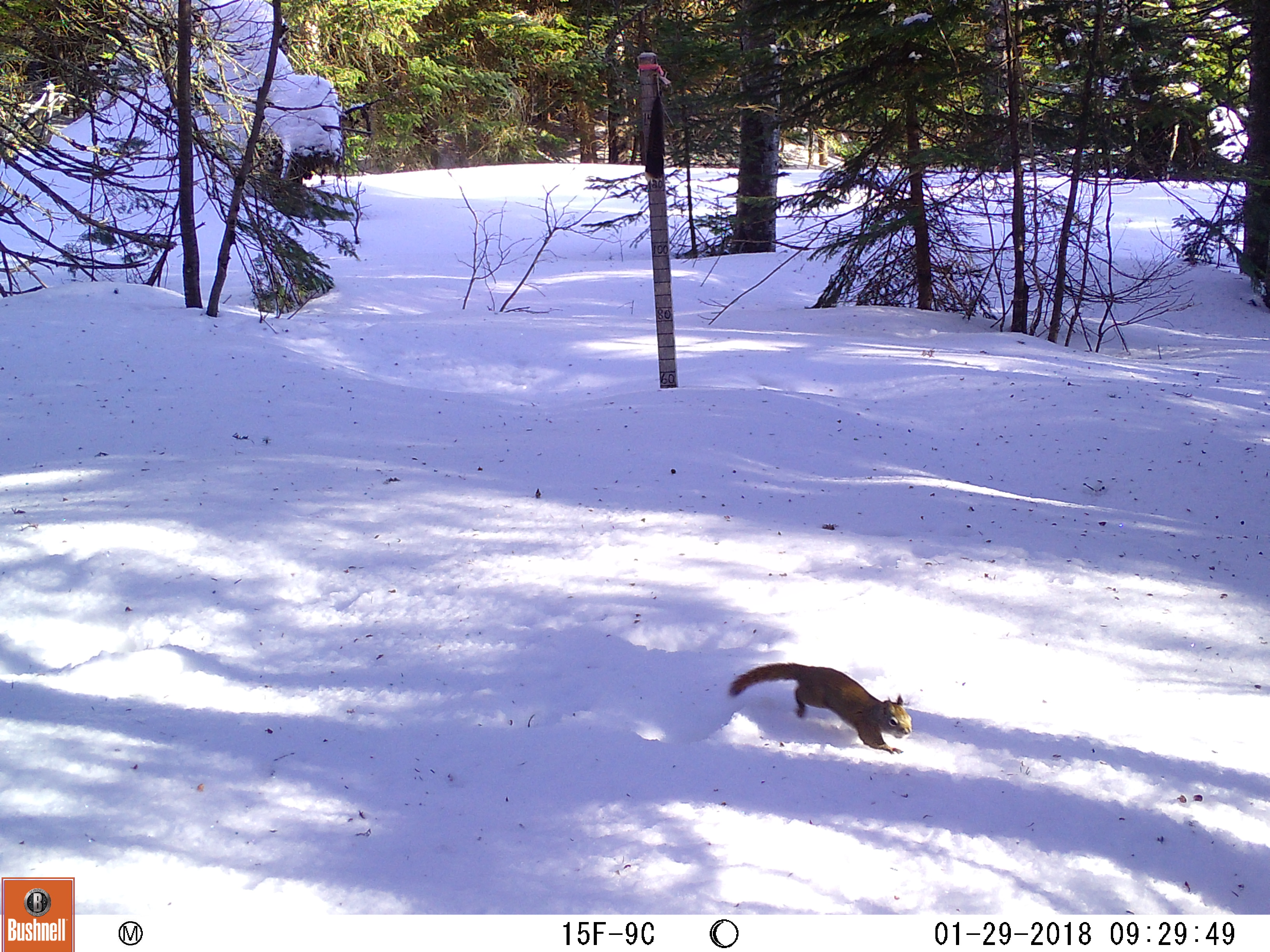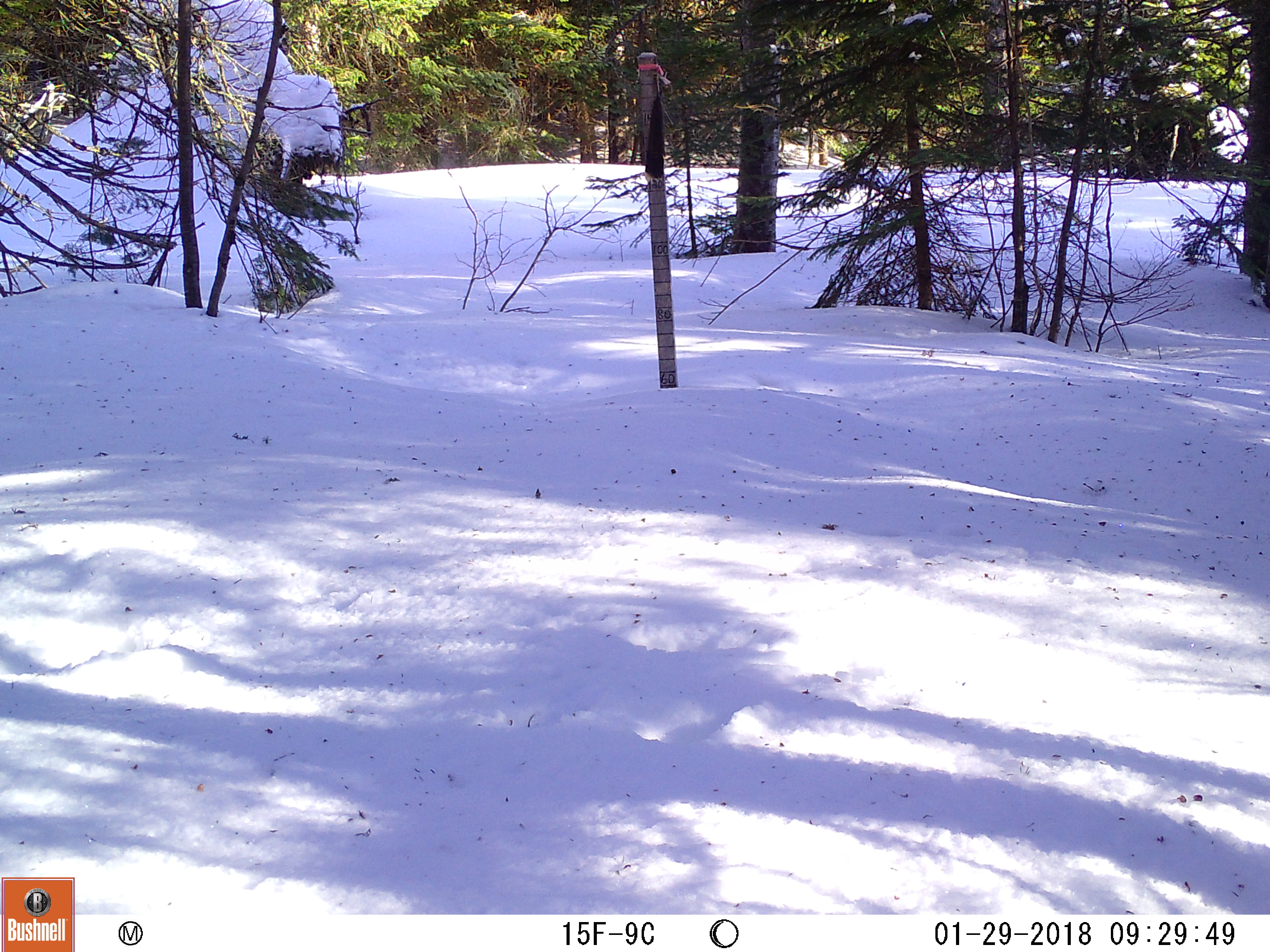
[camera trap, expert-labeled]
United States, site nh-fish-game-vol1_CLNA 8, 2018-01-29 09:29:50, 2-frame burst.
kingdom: Animalia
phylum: Chordata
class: Mammalia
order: Rodentia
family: Sciuridae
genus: Tamiasciurus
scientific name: Tamiasciurus hudsonicus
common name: red squirrel